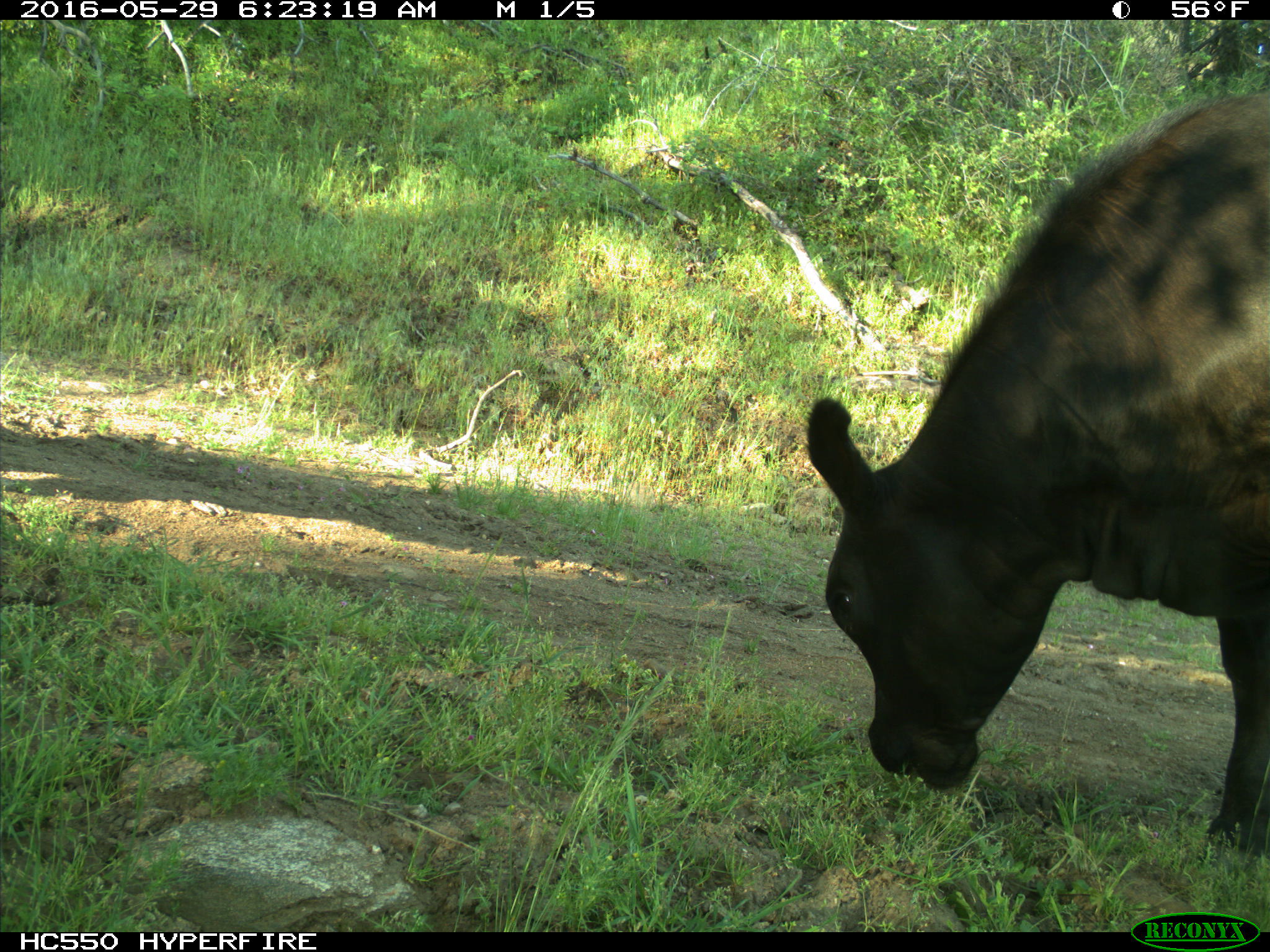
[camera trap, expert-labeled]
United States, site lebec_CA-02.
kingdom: Animalia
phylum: Chordata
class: Mammalia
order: Artiodactyla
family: Bovidae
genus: Bos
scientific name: Bos taurus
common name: domestic cow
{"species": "Bos taurus (domestic cow)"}